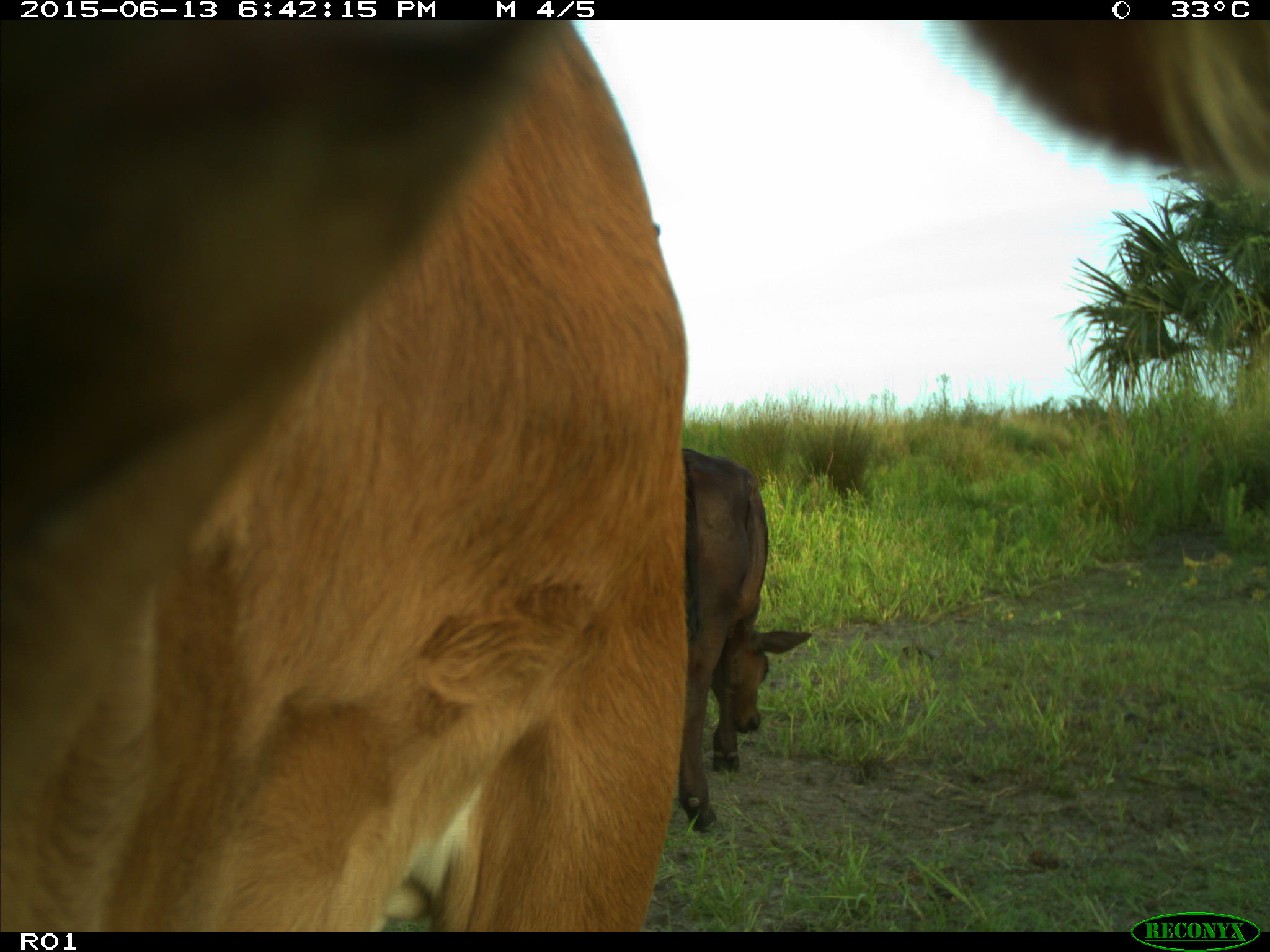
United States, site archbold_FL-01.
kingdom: Animalia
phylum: Chordata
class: Mammalia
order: Artiodactyla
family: Bovidae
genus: Bos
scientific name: Bos taurus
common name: domestic cow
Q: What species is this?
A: Bos taurus (domestic cow).